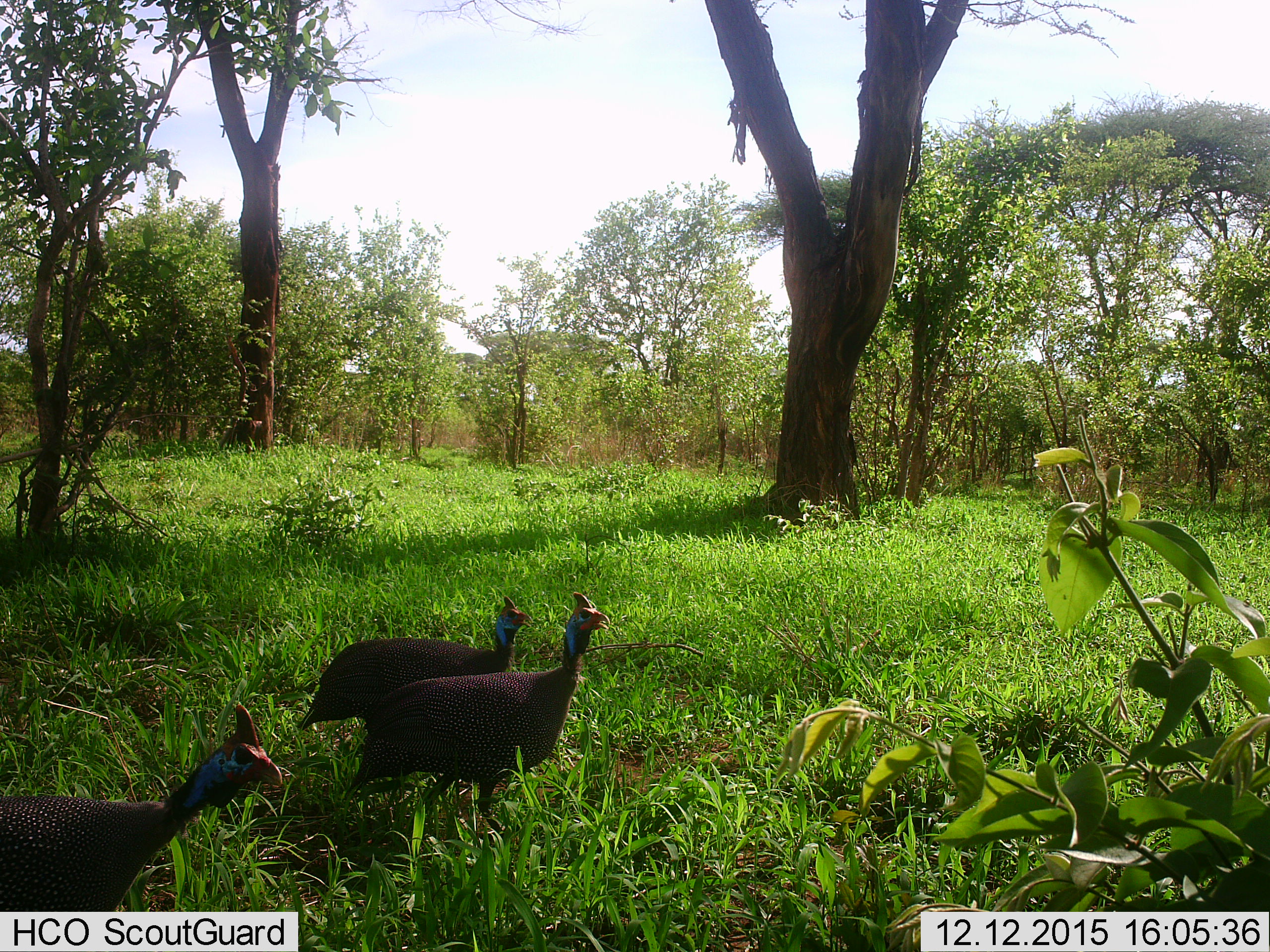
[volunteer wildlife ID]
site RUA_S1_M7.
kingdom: Animalia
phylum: Chordata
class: Aves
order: Galliformes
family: Numididae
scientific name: Numididae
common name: guineafowl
Guineafowl (Numididae), count 3. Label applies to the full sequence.